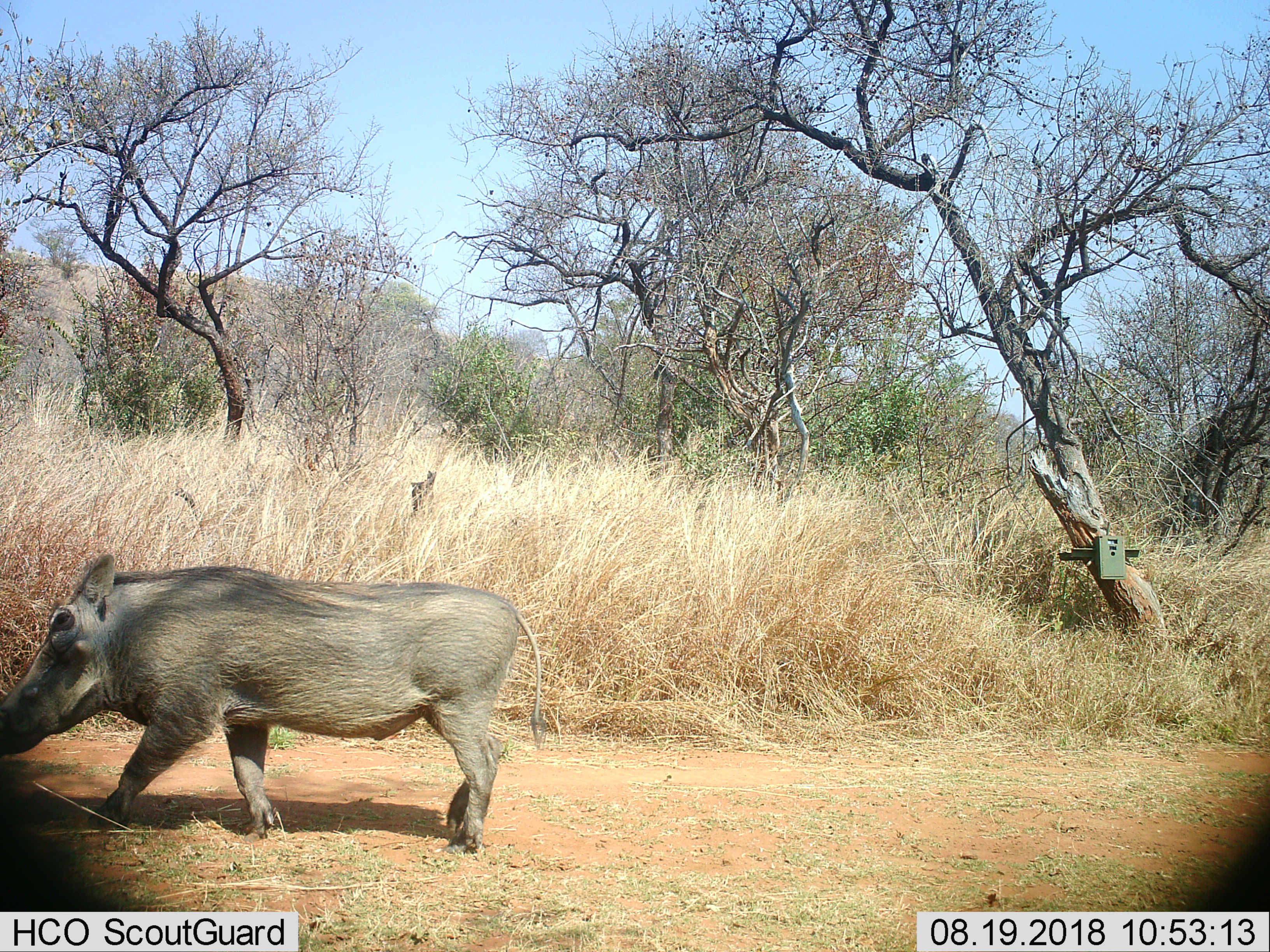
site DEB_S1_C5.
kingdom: Animalia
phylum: Chordata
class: Mammalia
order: Artiodactyla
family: Suidae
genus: Phacochoerus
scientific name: Phacochoerus africanus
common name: warthog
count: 1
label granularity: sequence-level